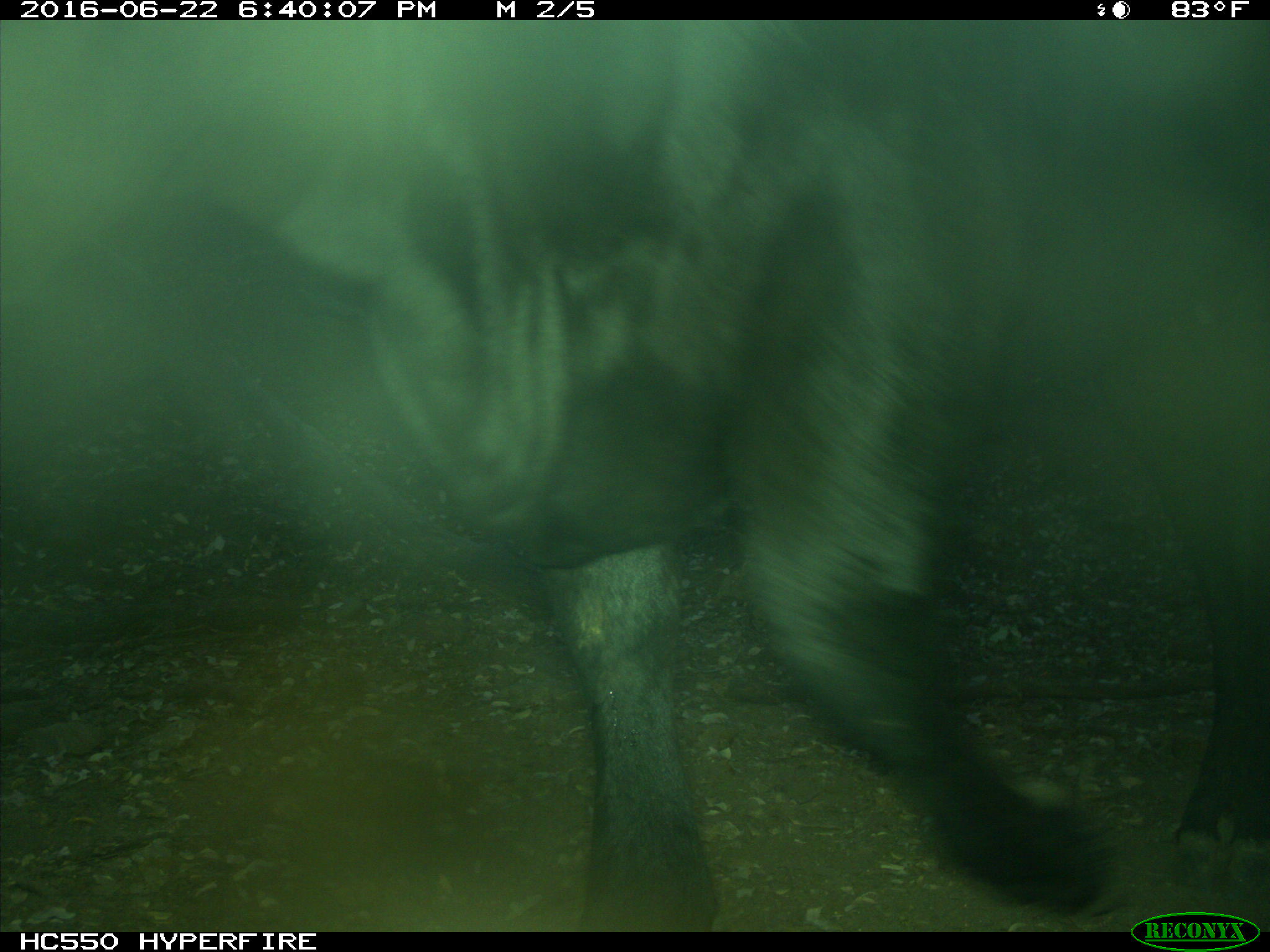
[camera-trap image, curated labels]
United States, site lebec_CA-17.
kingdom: Animalia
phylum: Chordata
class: Mammalia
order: Artiodactyla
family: Bovidae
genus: Bos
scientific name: Bos taurus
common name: domestic cow